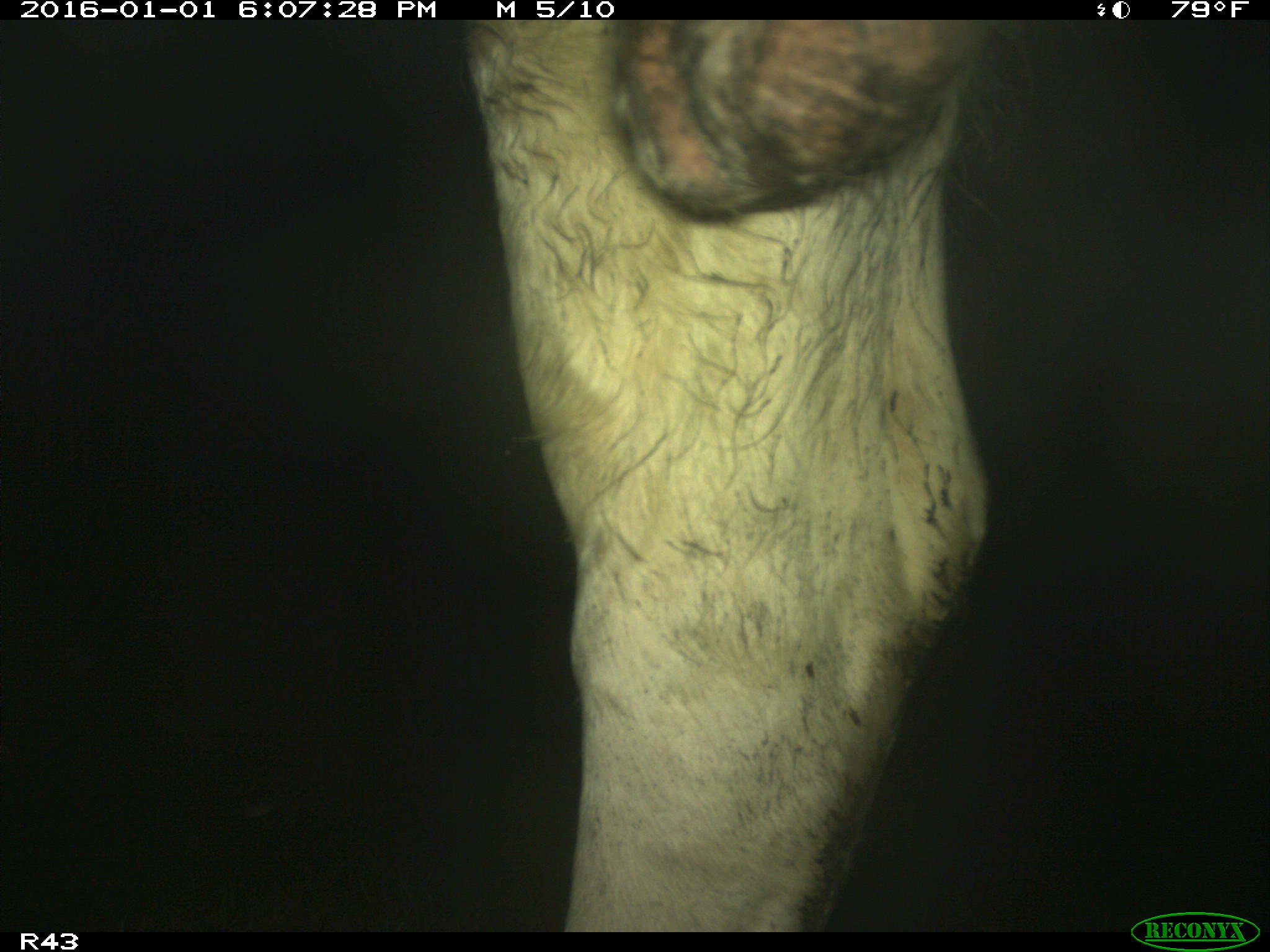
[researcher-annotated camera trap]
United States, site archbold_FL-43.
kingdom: Animalia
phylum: Chordata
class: Mammalia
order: Artiodactyla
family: Bovidae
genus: Bos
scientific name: Bos taurus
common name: domestic cow